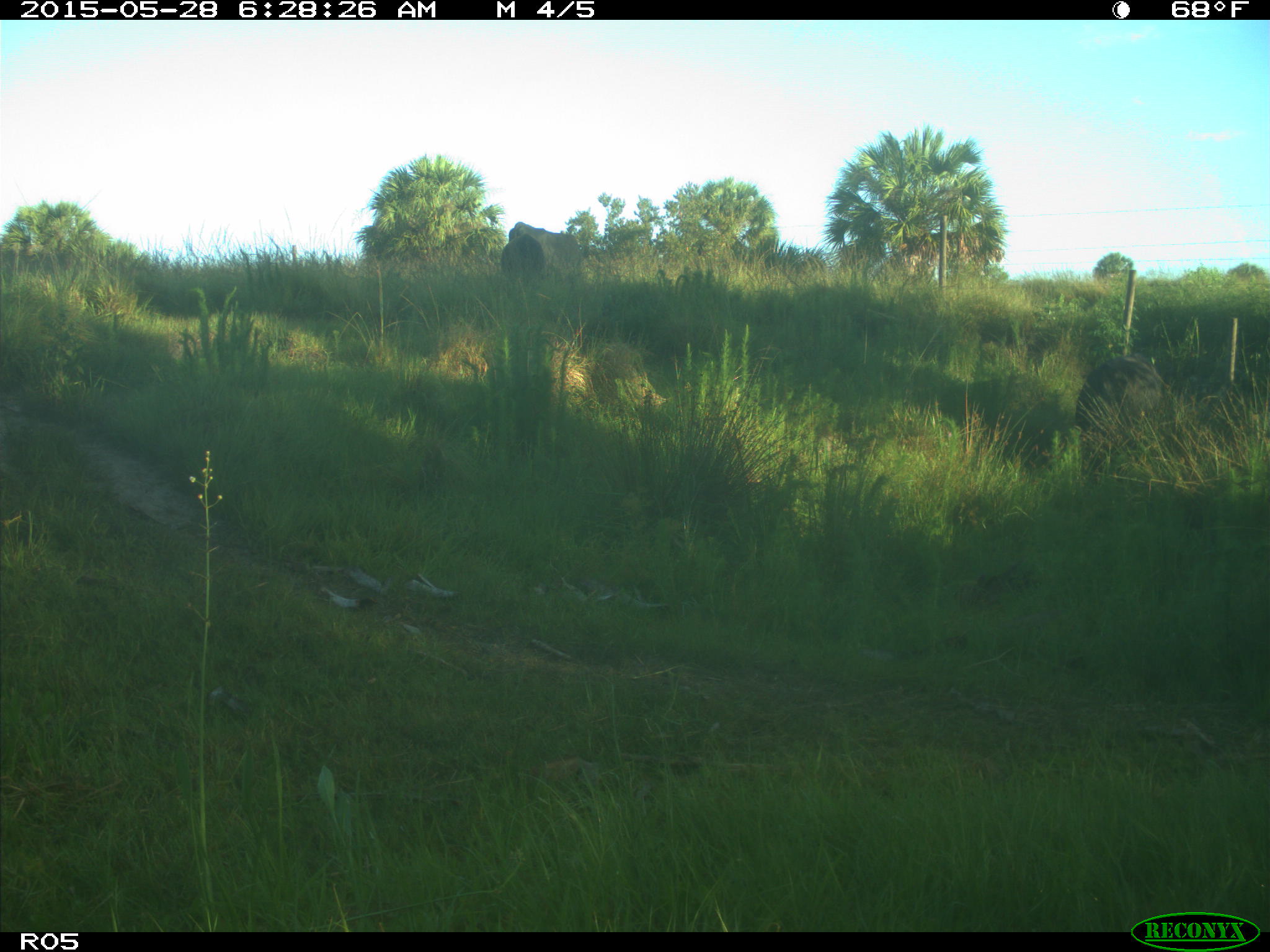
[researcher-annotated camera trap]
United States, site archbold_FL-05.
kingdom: Animalia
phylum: Chordata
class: Mammalia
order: Artiodactyla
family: Bovidae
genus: Bos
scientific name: Bos taurus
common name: domestic cow